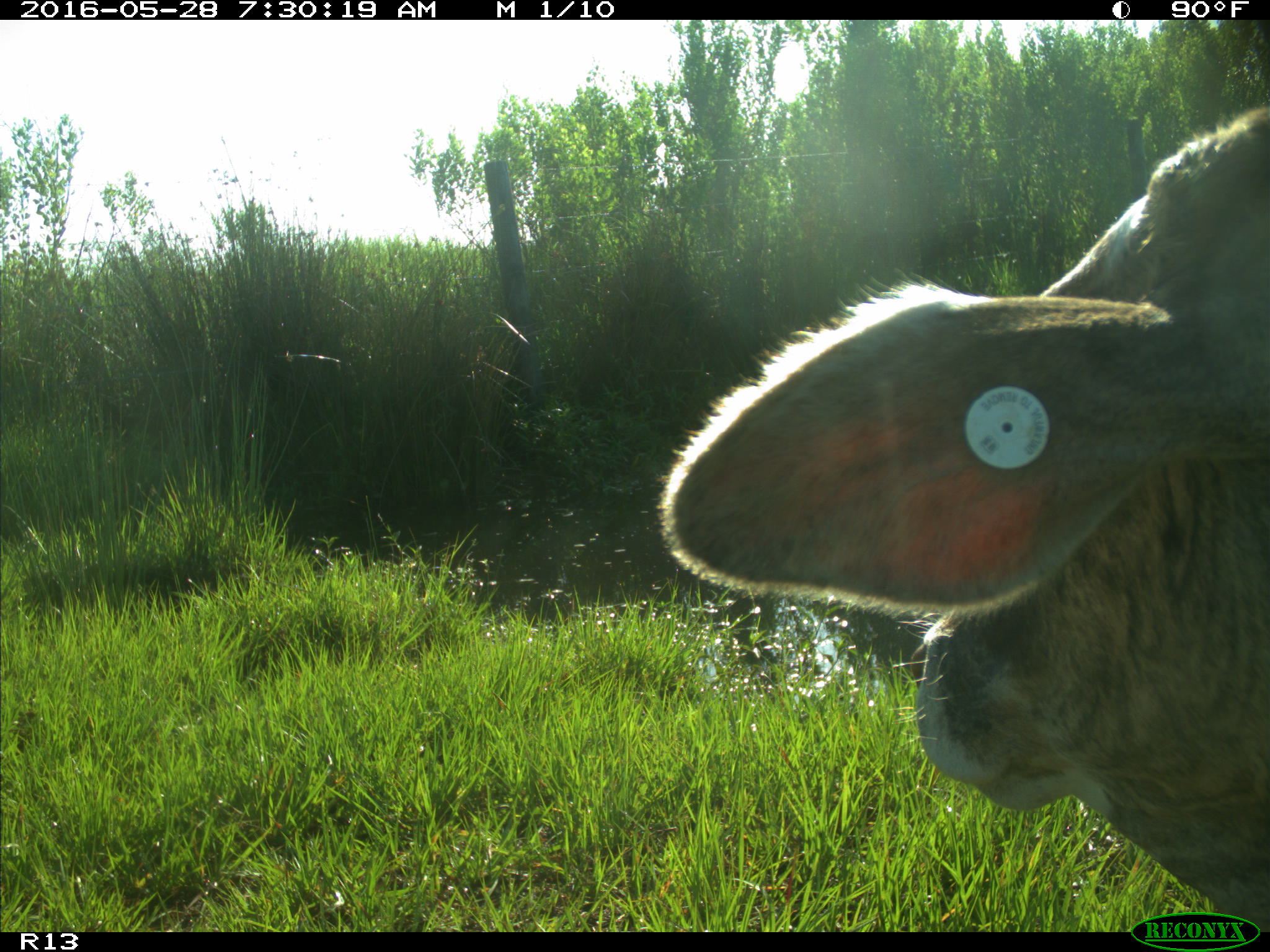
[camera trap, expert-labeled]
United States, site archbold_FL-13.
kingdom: Animalia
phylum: Chordata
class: Mammalia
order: Artiodactyla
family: Bovidae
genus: Bos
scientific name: Bos taurus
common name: domestic cow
Bos taurus (domestic cow).